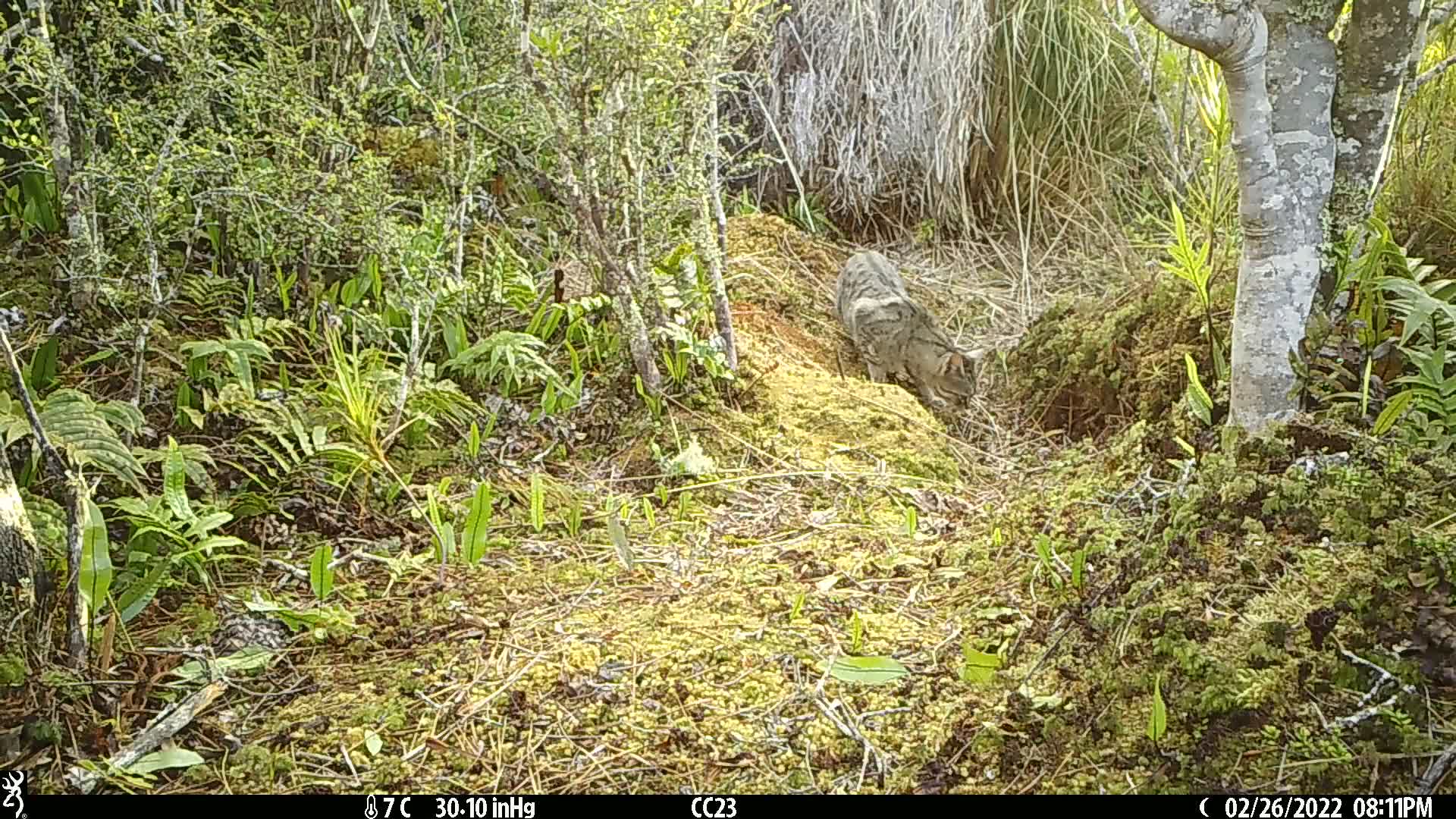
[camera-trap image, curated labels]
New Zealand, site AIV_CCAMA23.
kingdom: Animalia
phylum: Chordata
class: Mammalia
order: Carnivora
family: Felidae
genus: Felis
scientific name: Felis catus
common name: domestic cat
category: cat